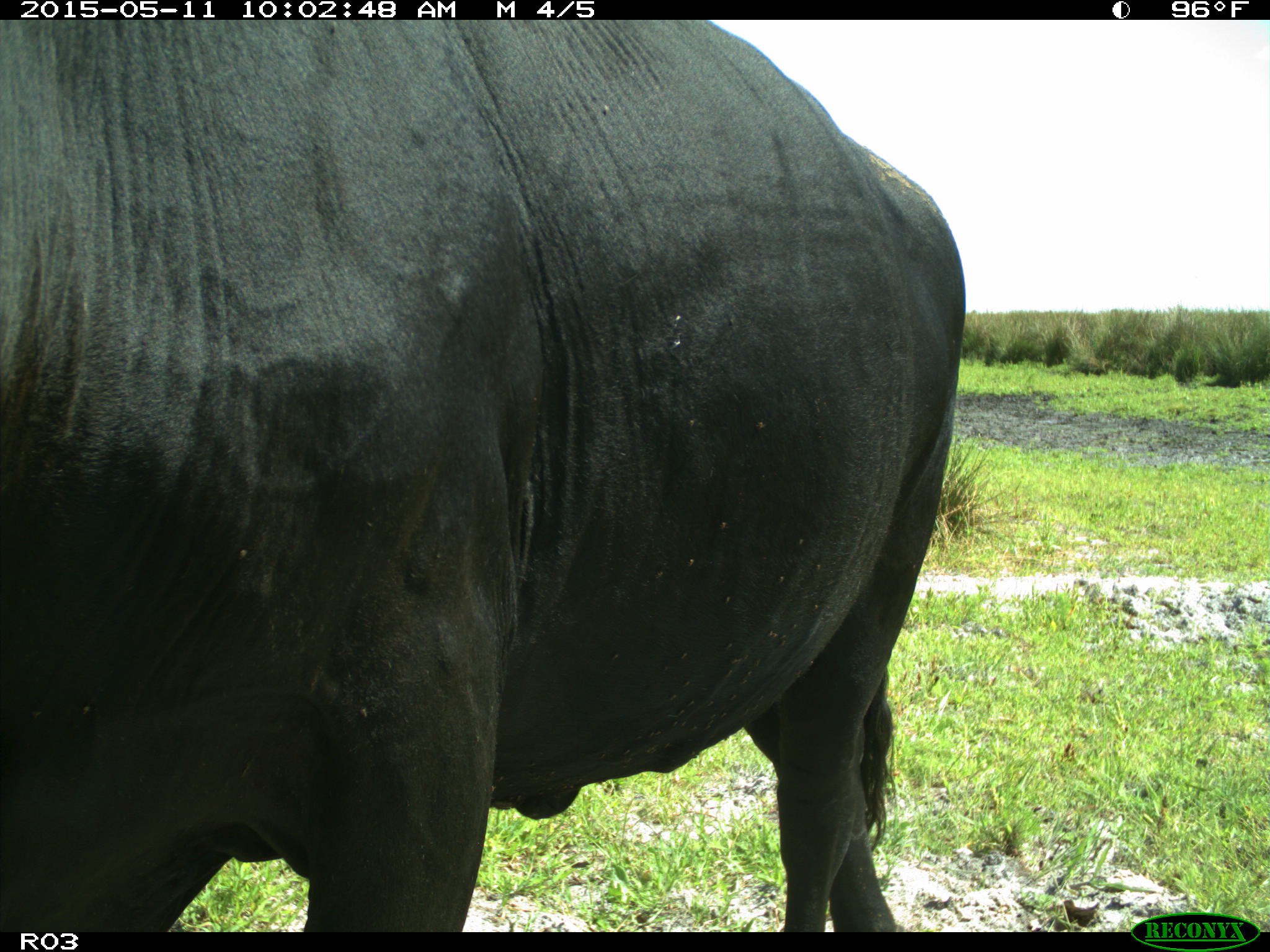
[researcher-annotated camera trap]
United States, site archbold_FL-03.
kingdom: Animalia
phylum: Chordata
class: Mammalia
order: Artiodactyla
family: Bovidae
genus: Bos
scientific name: Bos taurus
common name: domestic cow